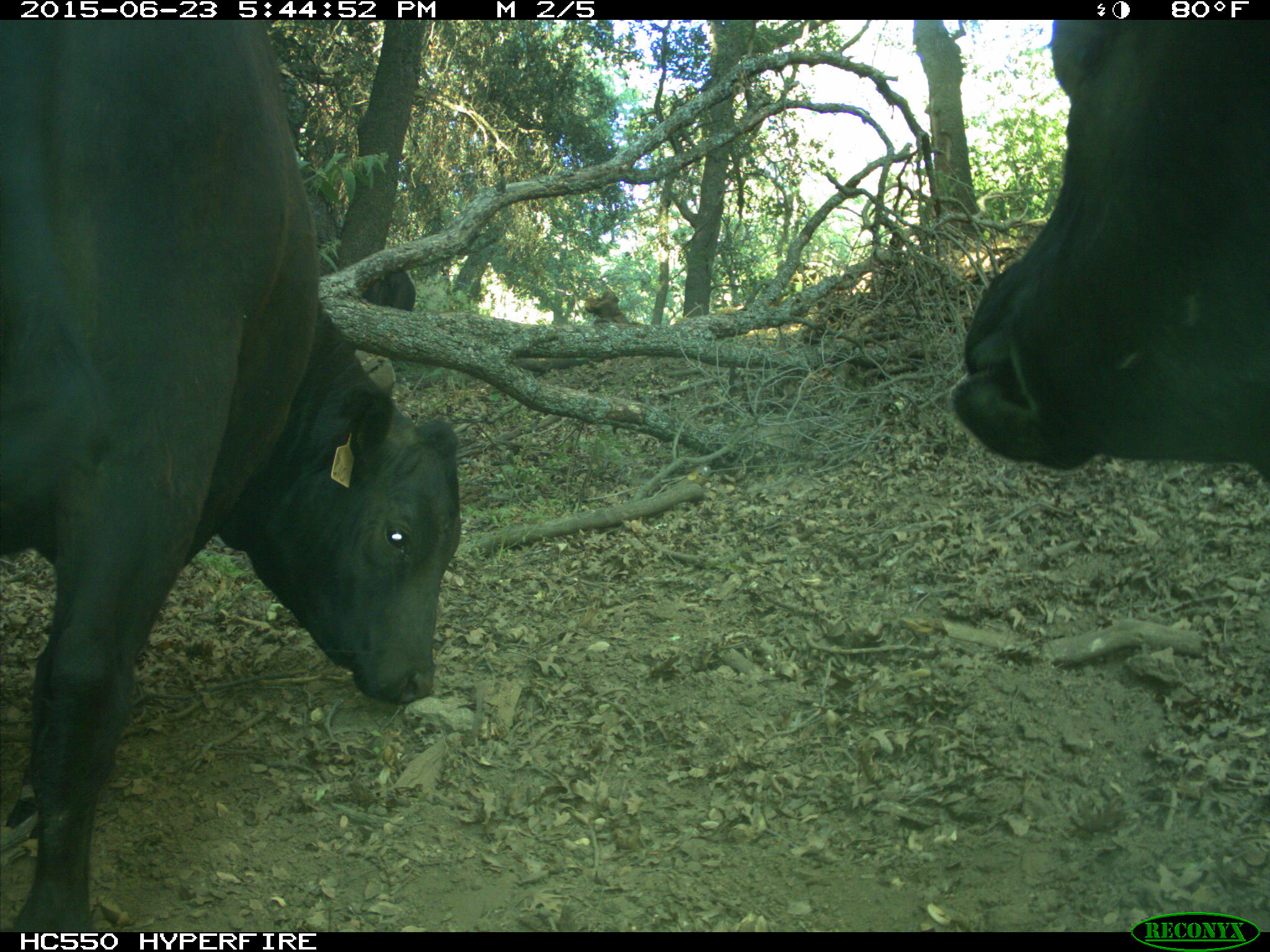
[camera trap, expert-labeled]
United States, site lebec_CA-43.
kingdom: Animalia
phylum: Chordata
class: Mammalia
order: Artiodactyla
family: Bovidae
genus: Bos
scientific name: Bos taurus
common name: domestic cow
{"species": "Bos taurus (domestic cow)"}